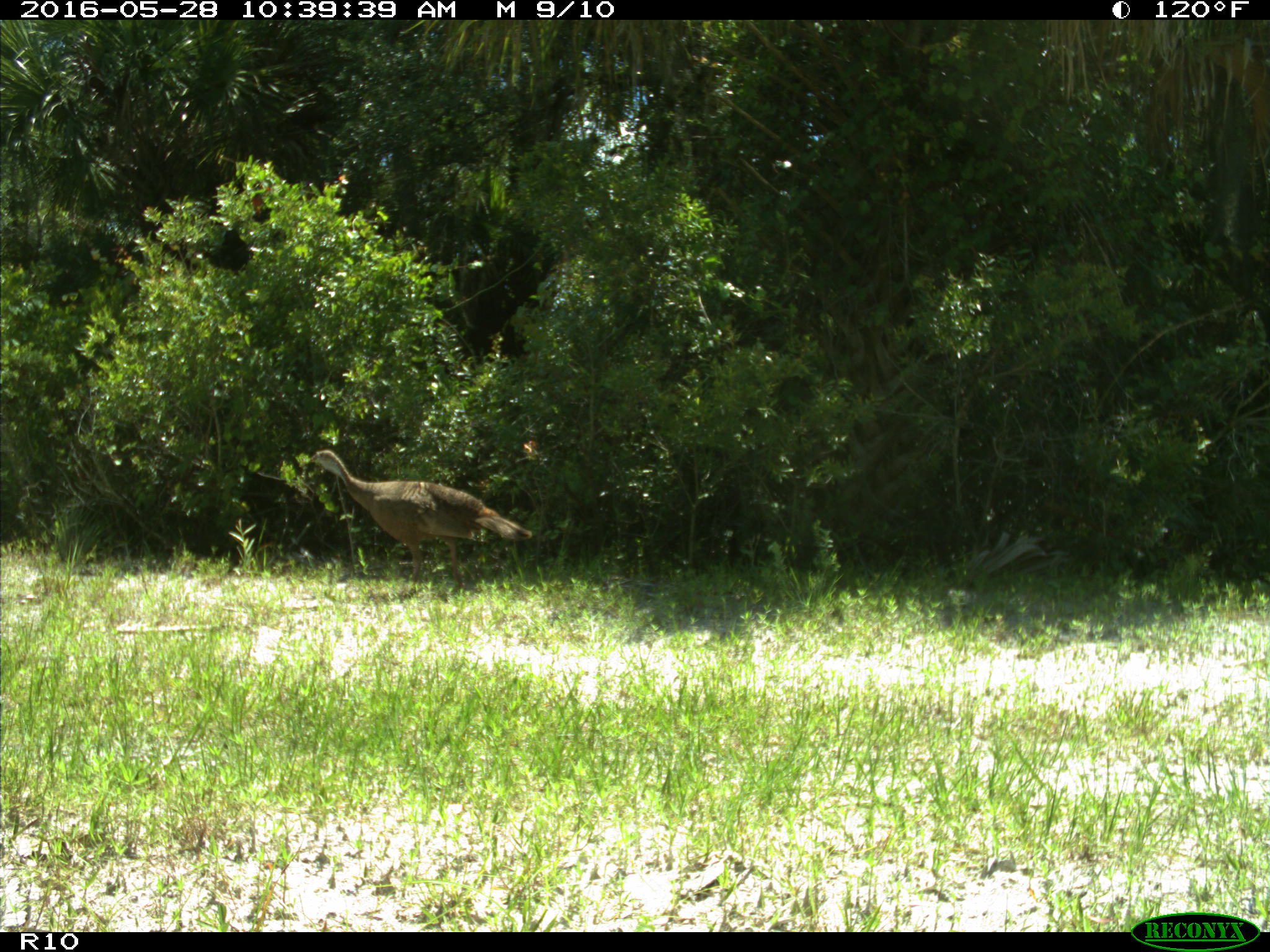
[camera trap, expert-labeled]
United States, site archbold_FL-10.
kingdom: Animalia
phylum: Chordata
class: Aves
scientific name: Aves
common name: birds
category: unidentified bird